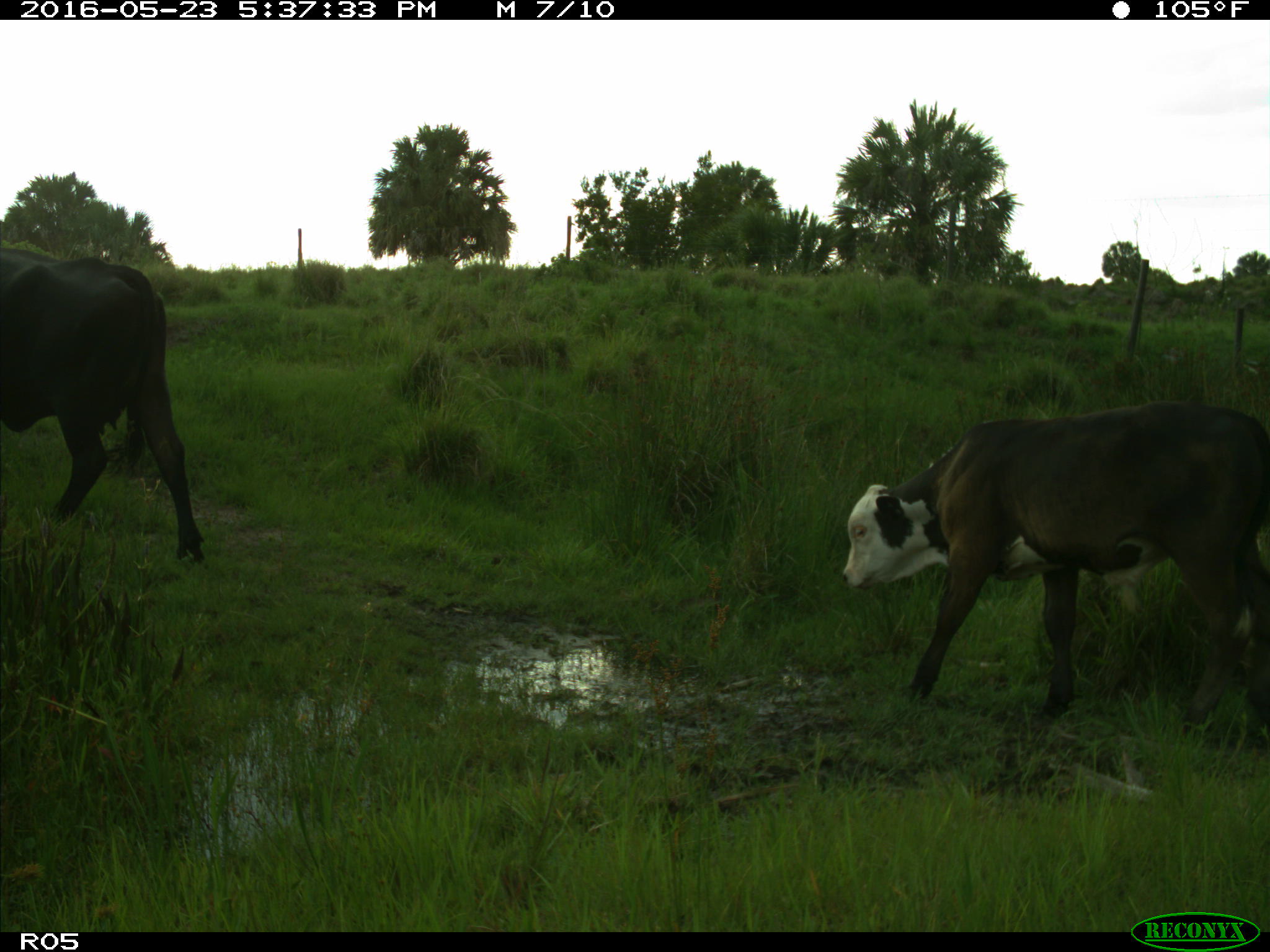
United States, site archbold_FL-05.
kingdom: Animalia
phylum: Chordata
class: Mammalia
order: Artiodactyla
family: Bovidae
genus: Bos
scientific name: Bos taurus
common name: domestic cow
Bos taurus (domestic cow).